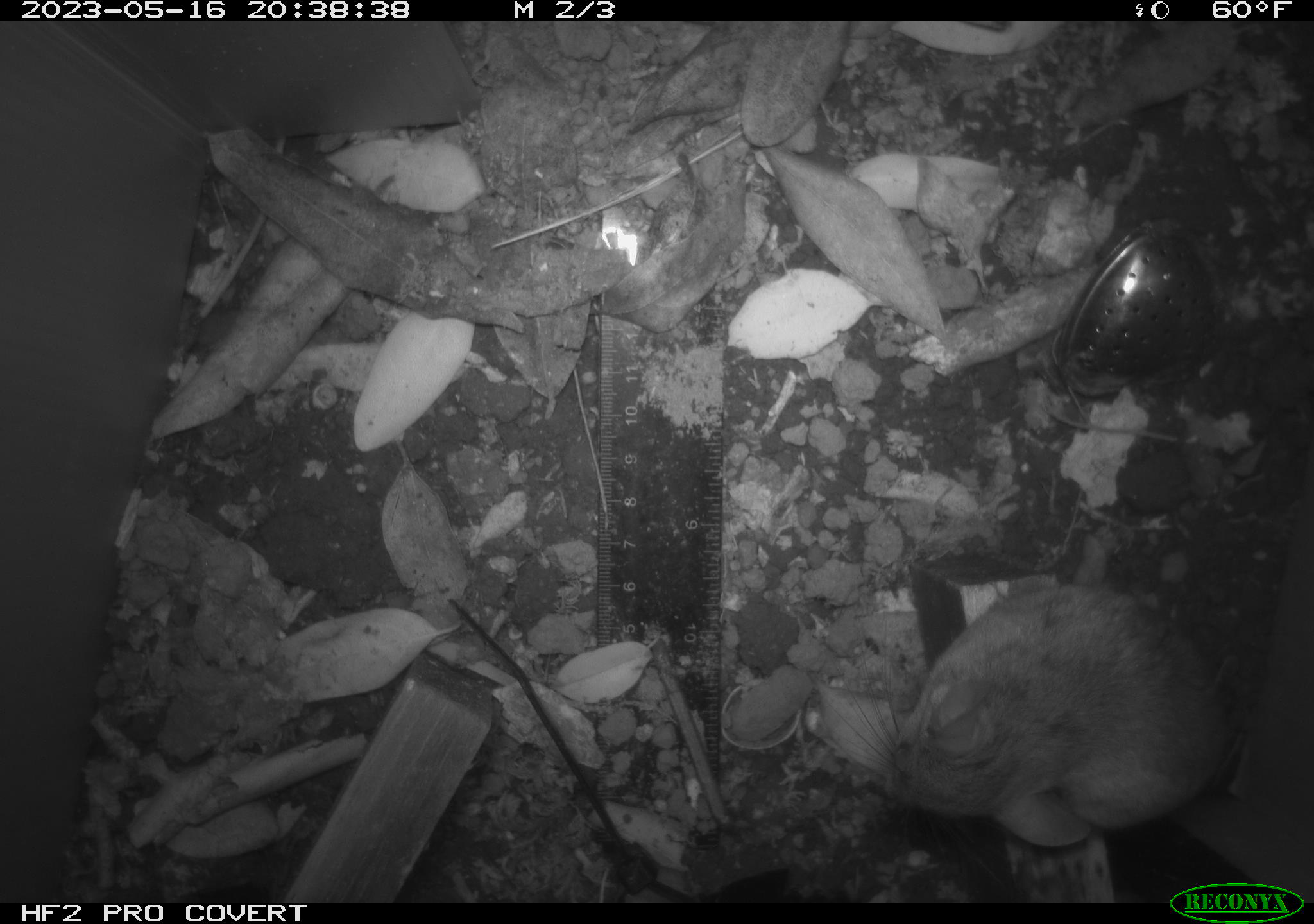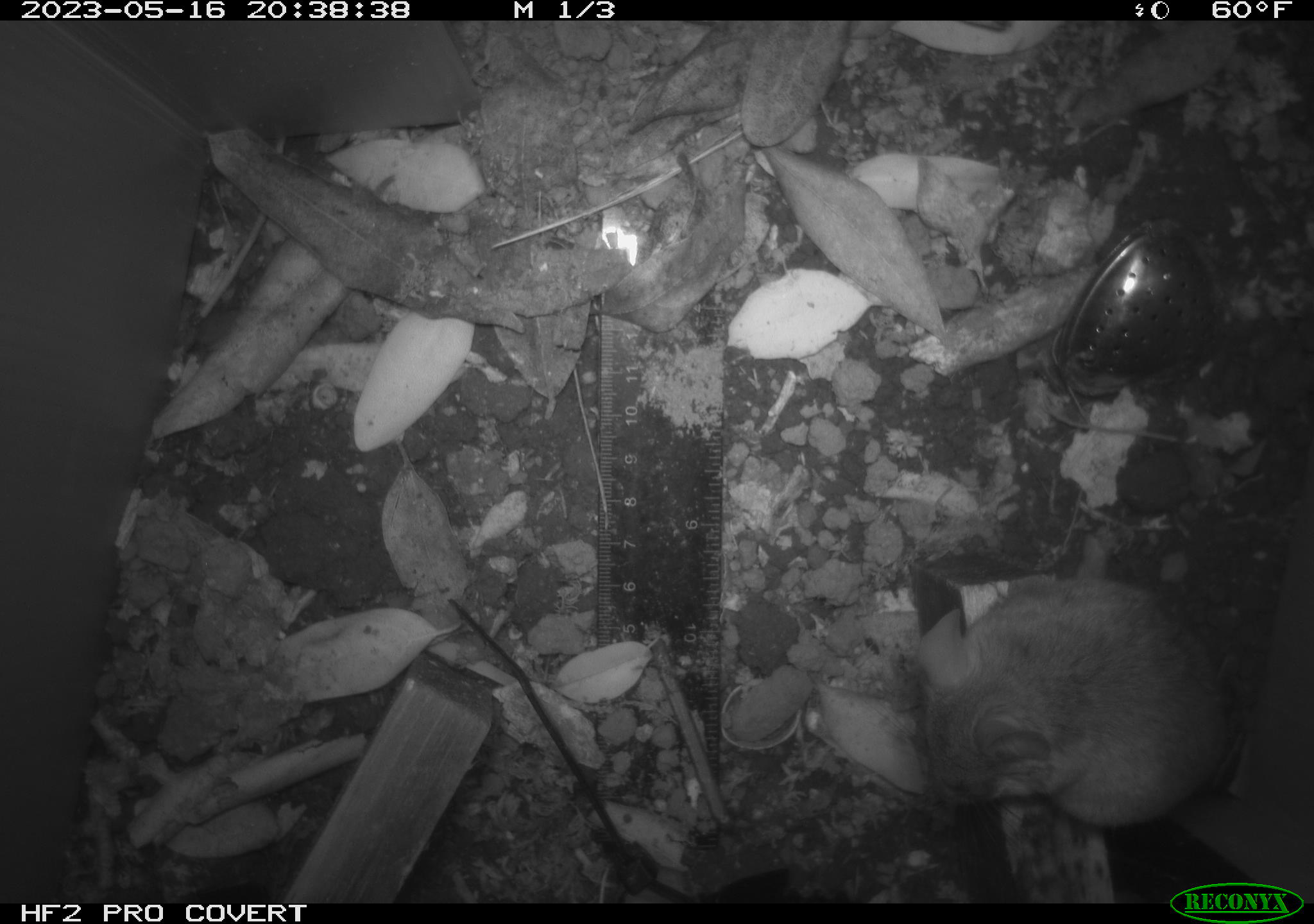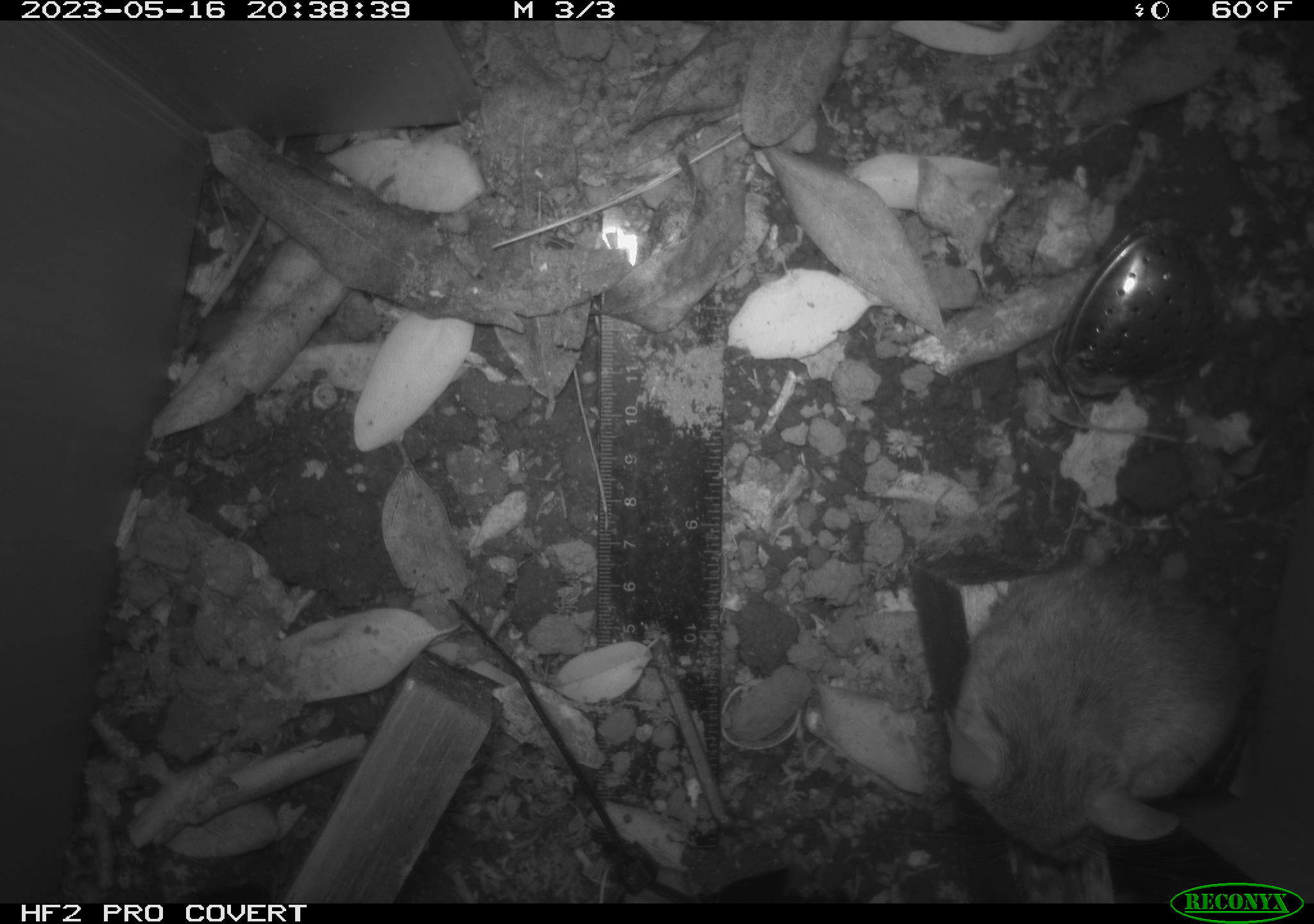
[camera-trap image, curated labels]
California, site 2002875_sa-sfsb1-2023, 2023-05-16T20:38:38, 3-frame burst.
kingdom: Animalia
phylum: Chordata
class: Mammalia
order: Rodentia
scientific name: Rodentia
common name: mouse species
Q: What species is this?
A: Mouse species (Rodentia).